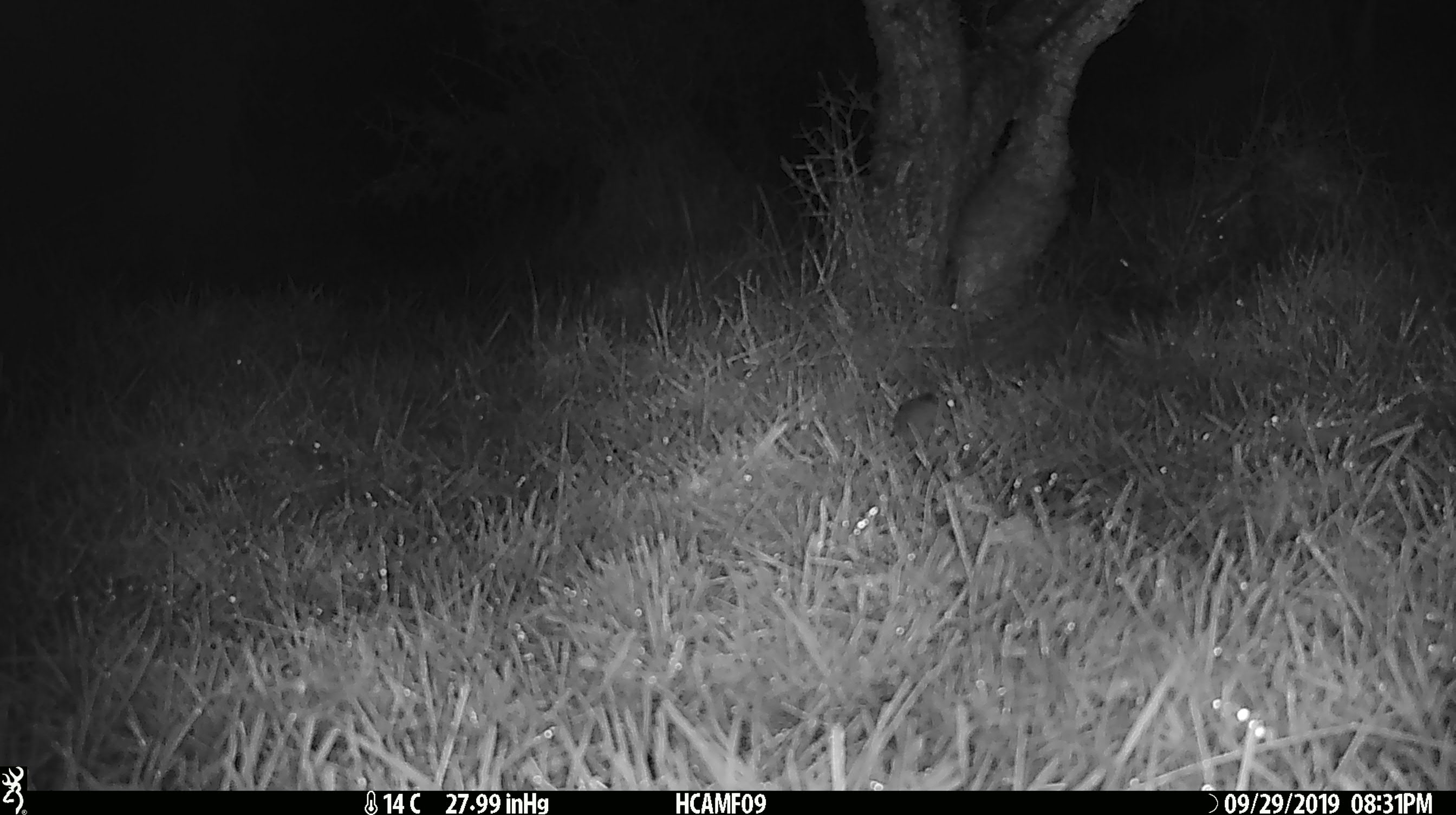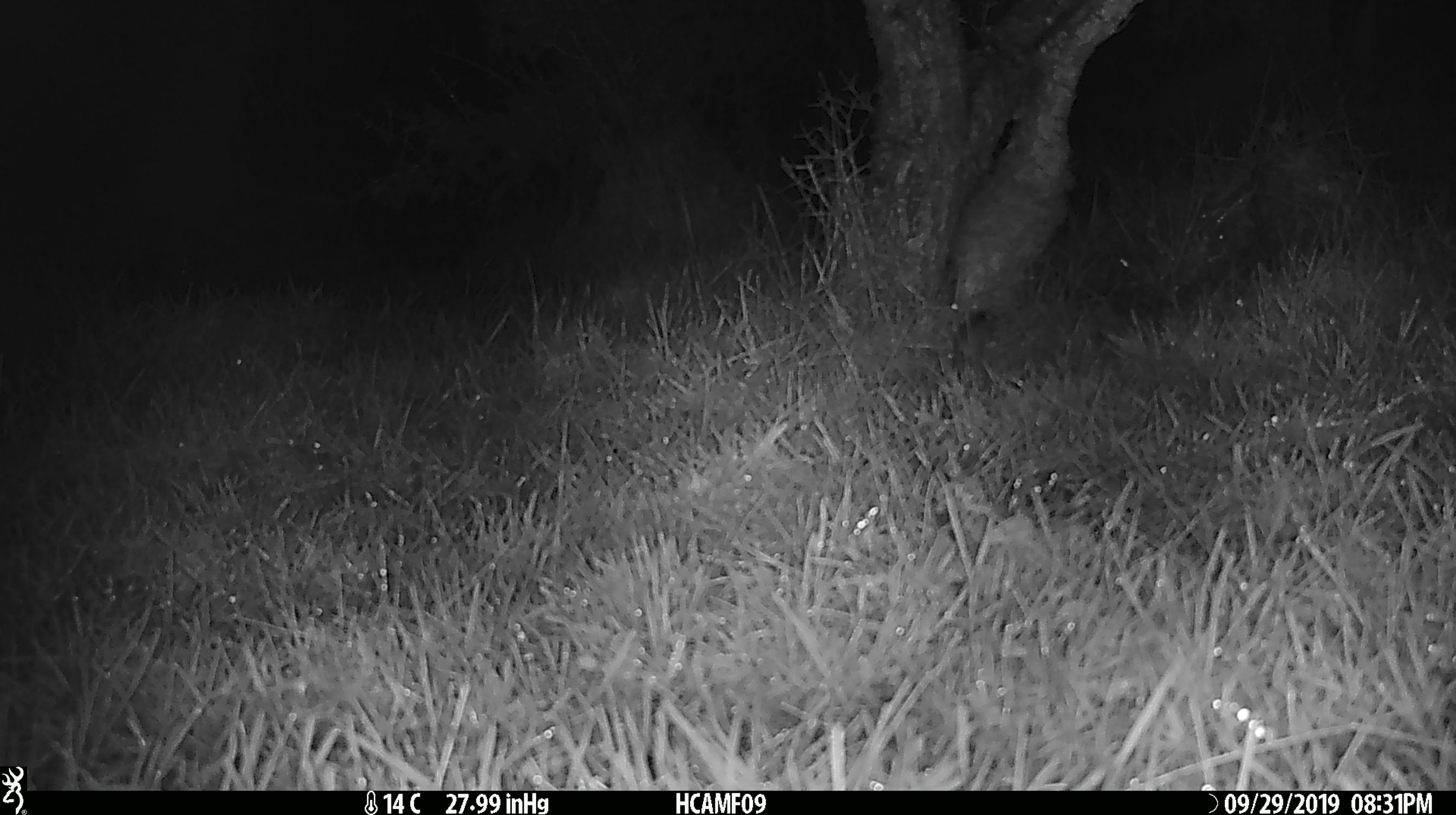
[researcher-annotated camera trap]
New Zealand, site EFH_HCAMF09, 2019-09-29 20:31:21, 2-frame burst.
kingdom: Animalia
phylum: Chordata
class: Mammalia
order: Rodentia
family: Muridae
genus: Mus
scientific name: Mus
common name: mouse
Mouse (Mus).